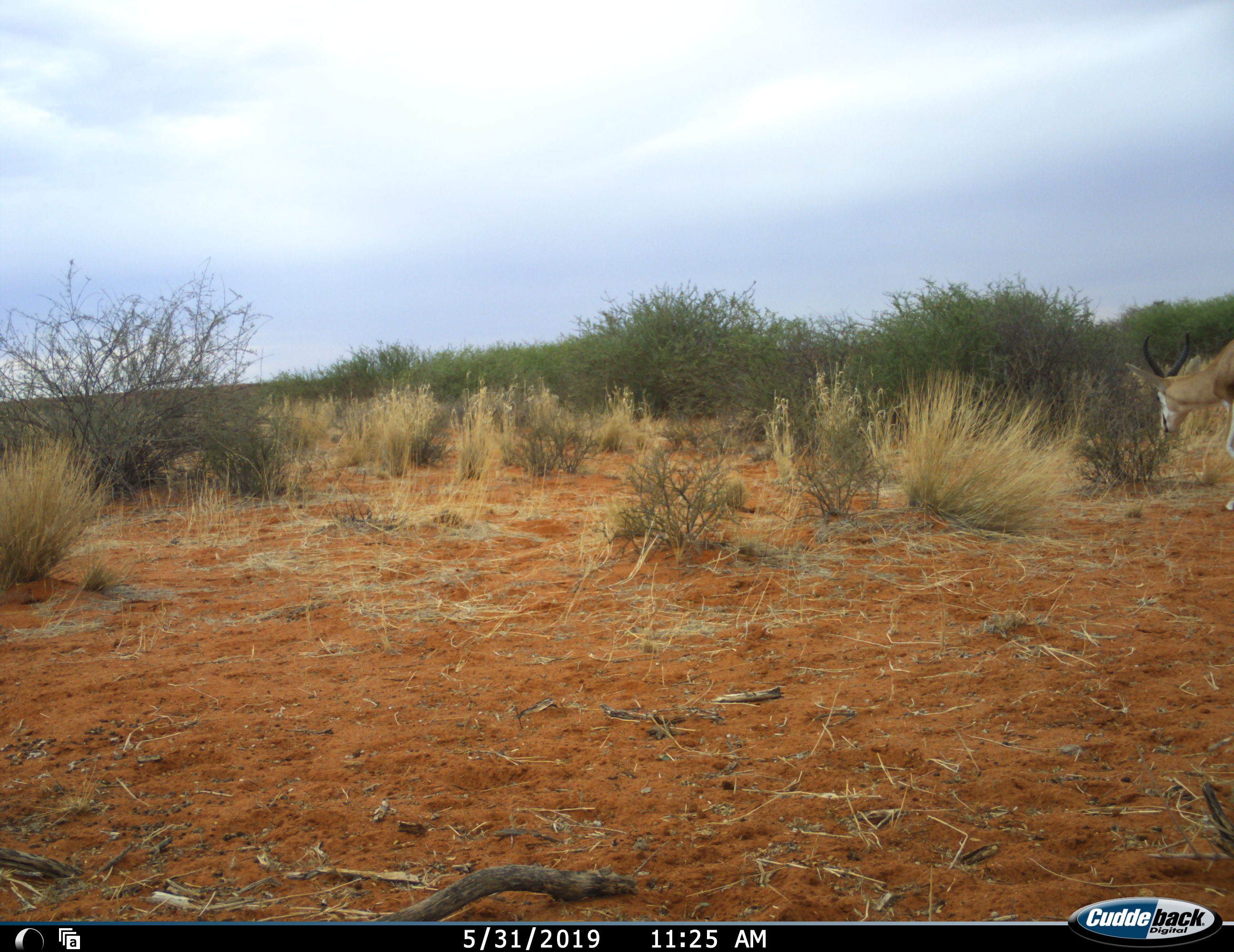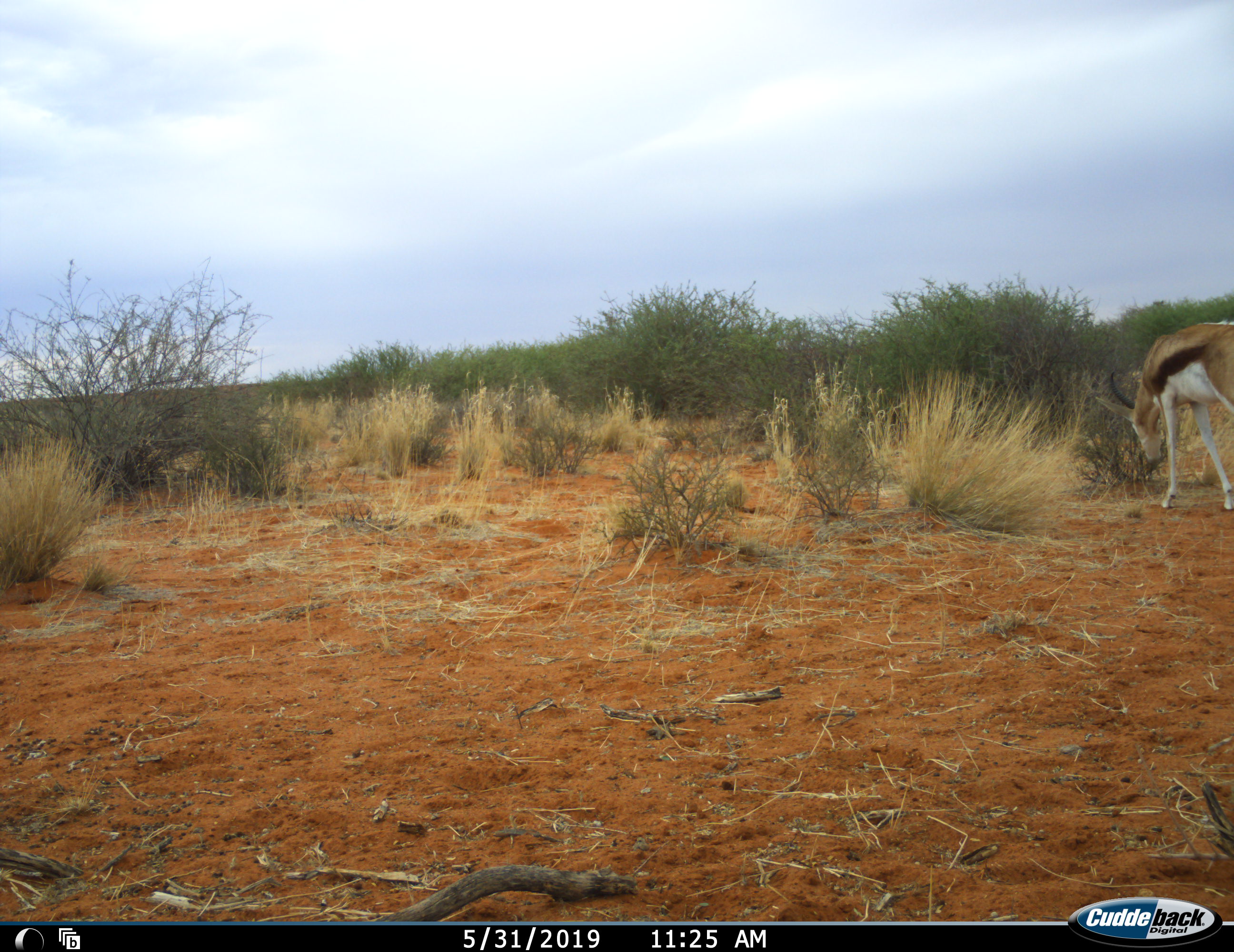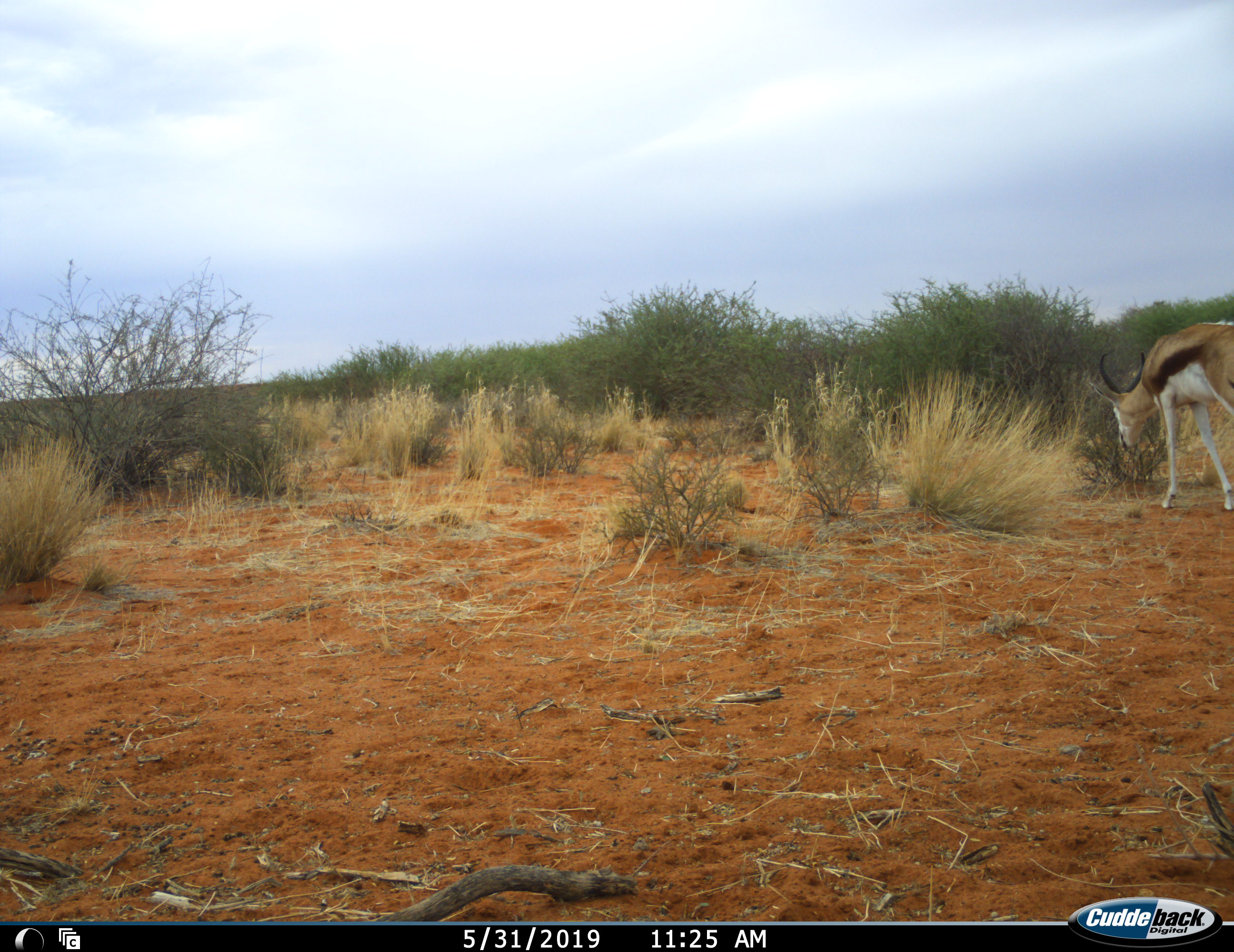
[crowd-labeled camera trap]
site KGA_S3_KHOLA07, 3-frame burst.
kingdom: Animalia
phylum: Chordata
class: Mammalia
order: Artiodactyla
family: Bovidae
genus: Antidorcas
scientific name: Antidorcas marsupialis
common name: springbok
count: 1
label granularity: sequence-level